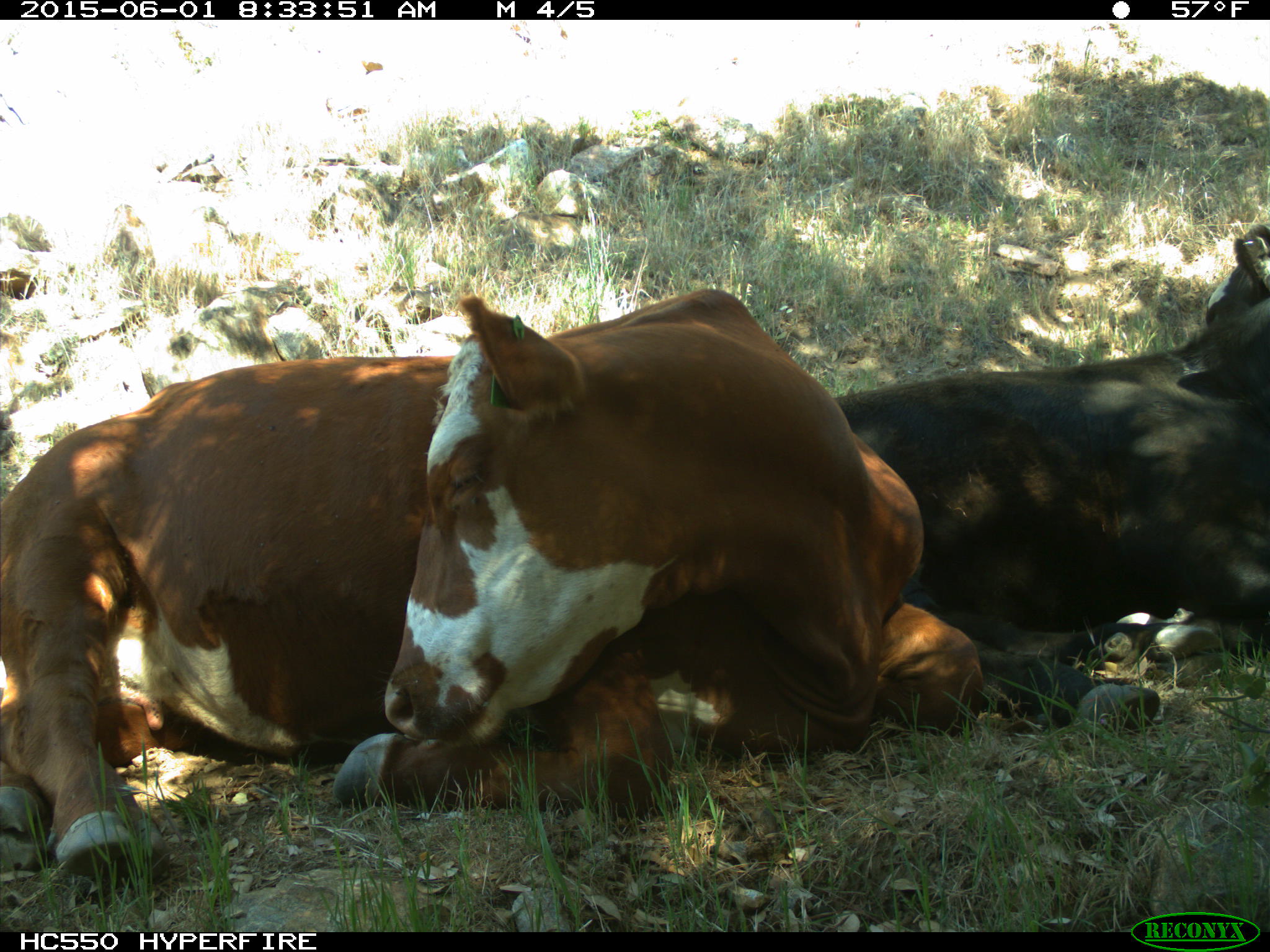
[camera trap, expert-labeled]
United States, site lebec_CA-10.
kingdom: Animalia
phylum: Chordata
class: Mammalia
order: Artiodactyla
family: Bovidae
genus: Bos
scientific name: Bos taurus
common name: domestic cow